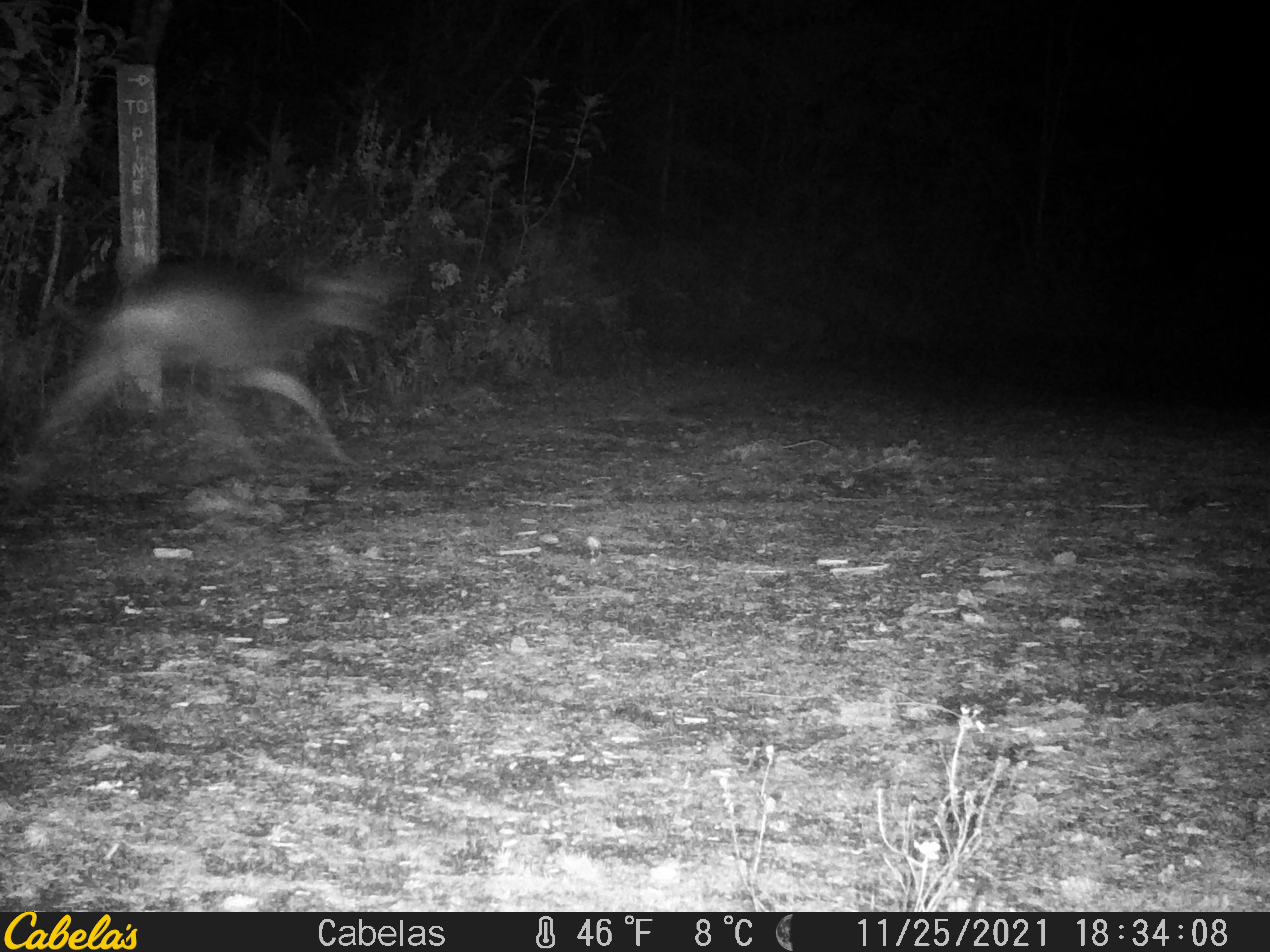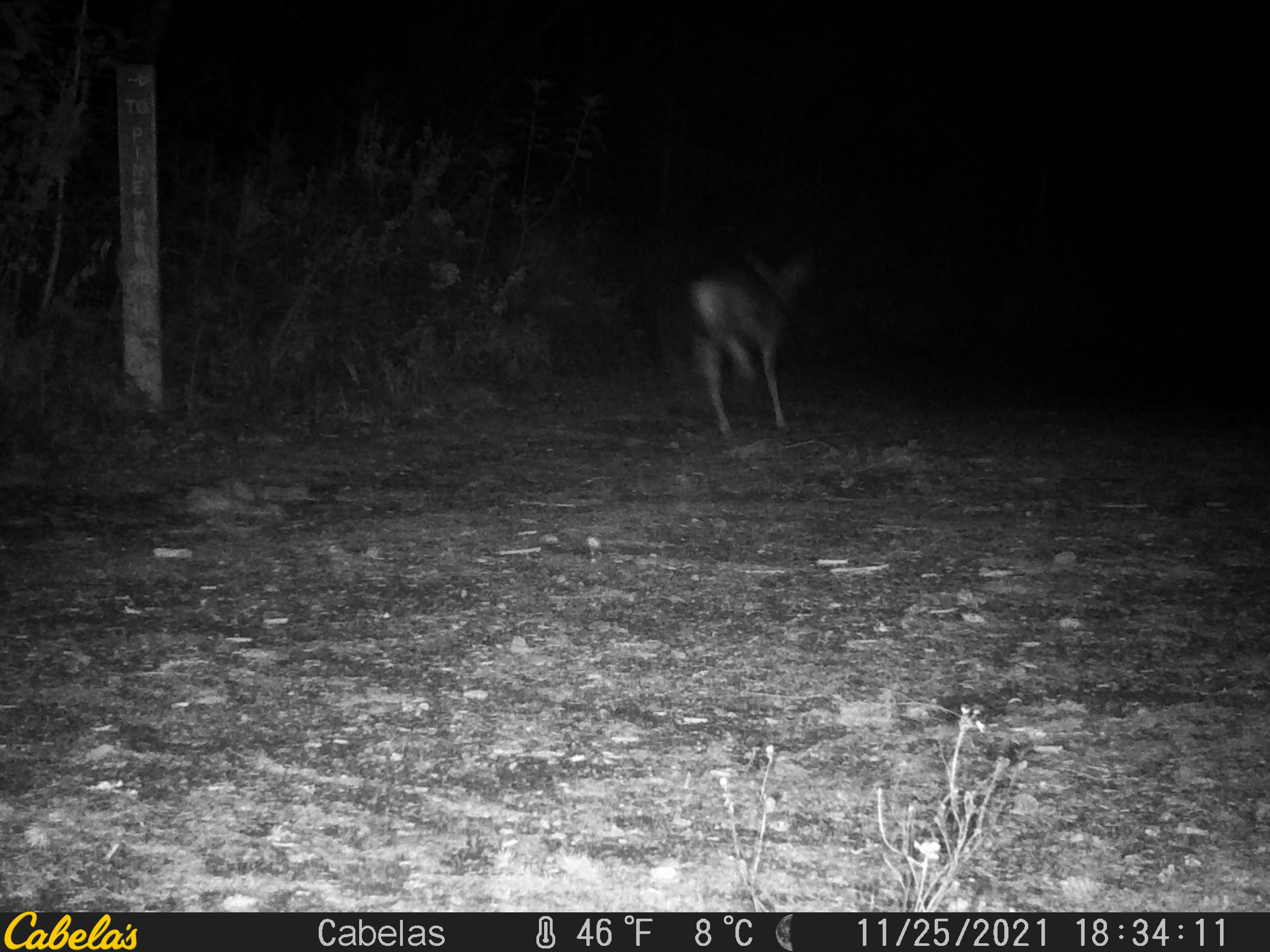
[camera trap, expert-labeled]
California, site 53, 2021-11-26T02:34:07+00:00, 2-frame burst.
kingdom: Animalia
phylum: Chordata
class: Mammalia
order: Artiodactyla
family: Cervidae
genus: Odocoileus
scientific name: Odocoileus hemionus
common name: mule deer